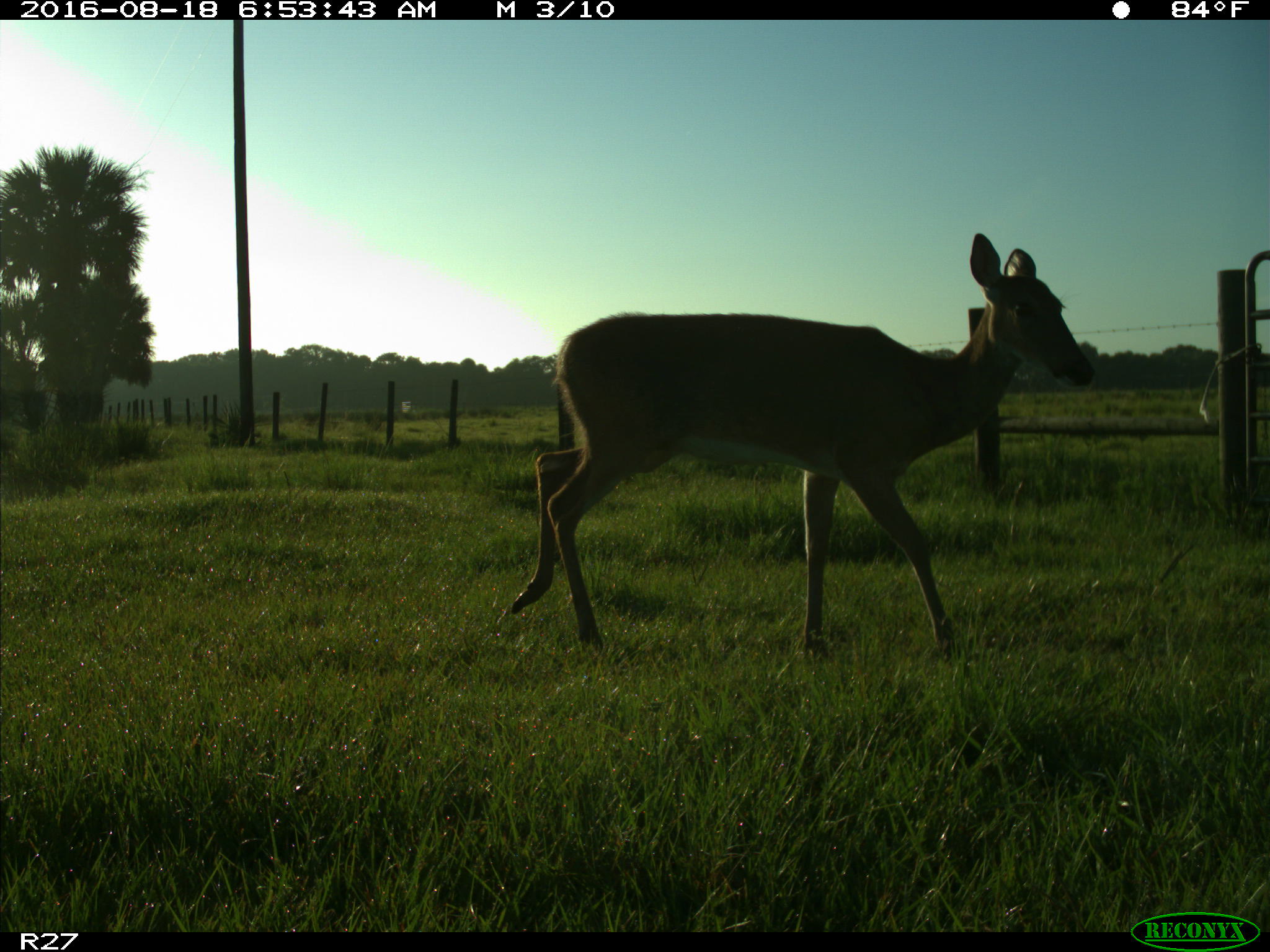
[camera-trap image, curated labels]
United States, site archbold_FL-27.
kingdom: Animalia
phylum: Chordata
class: Mammalia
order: Artiodactyla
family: Cervidae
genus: Odocoileus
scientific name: Odocoileus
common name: deer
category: unidentified deer